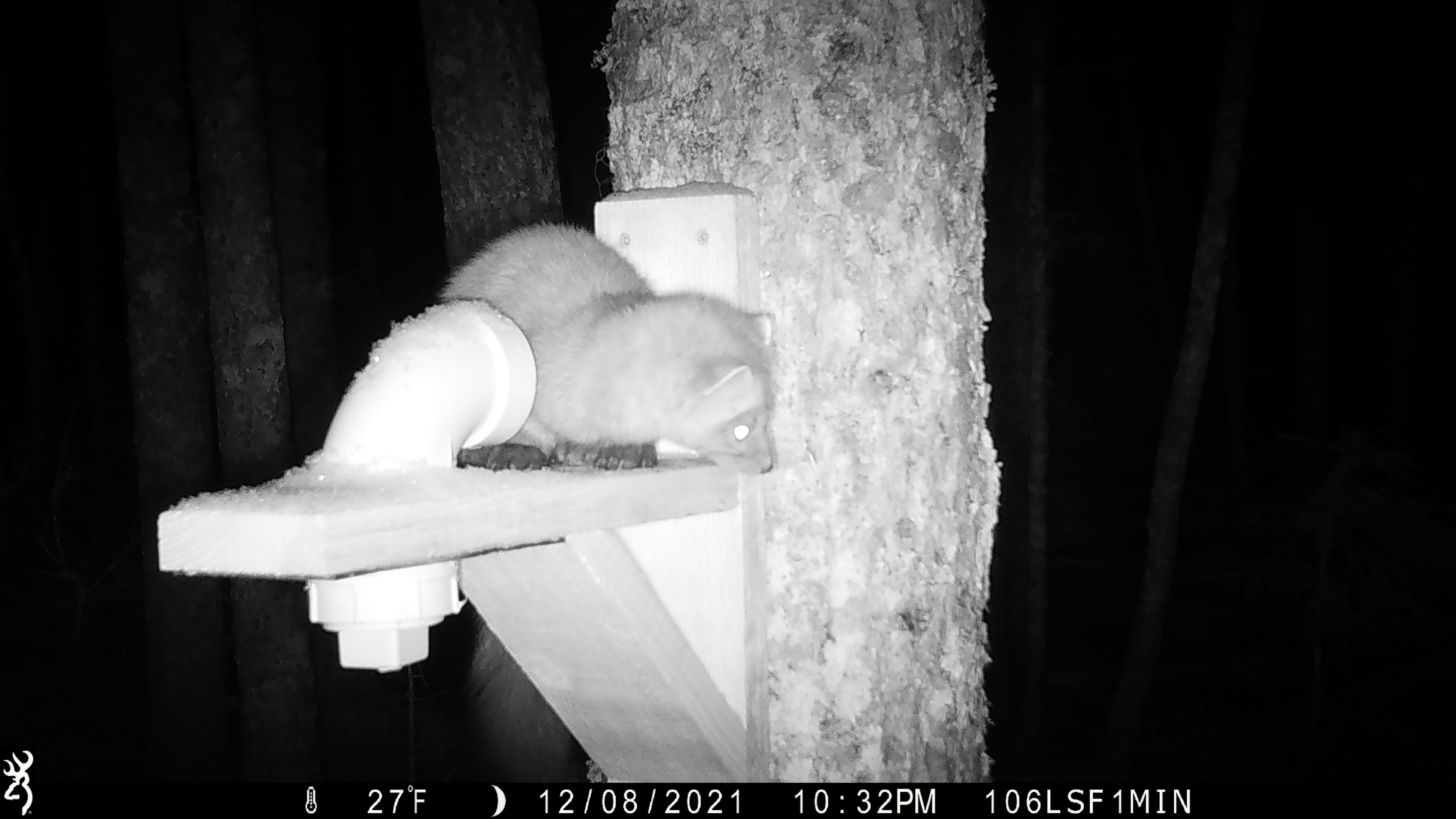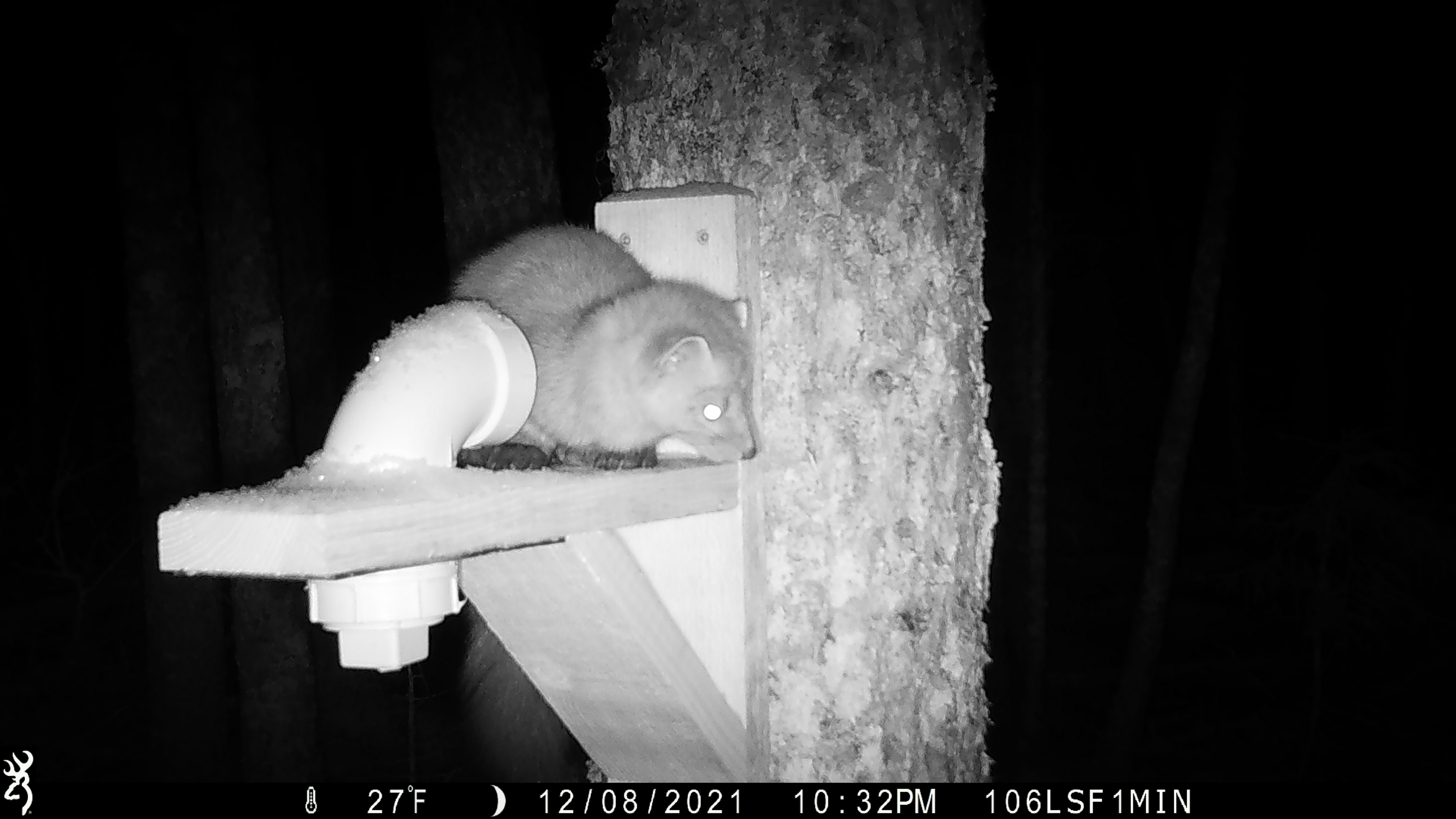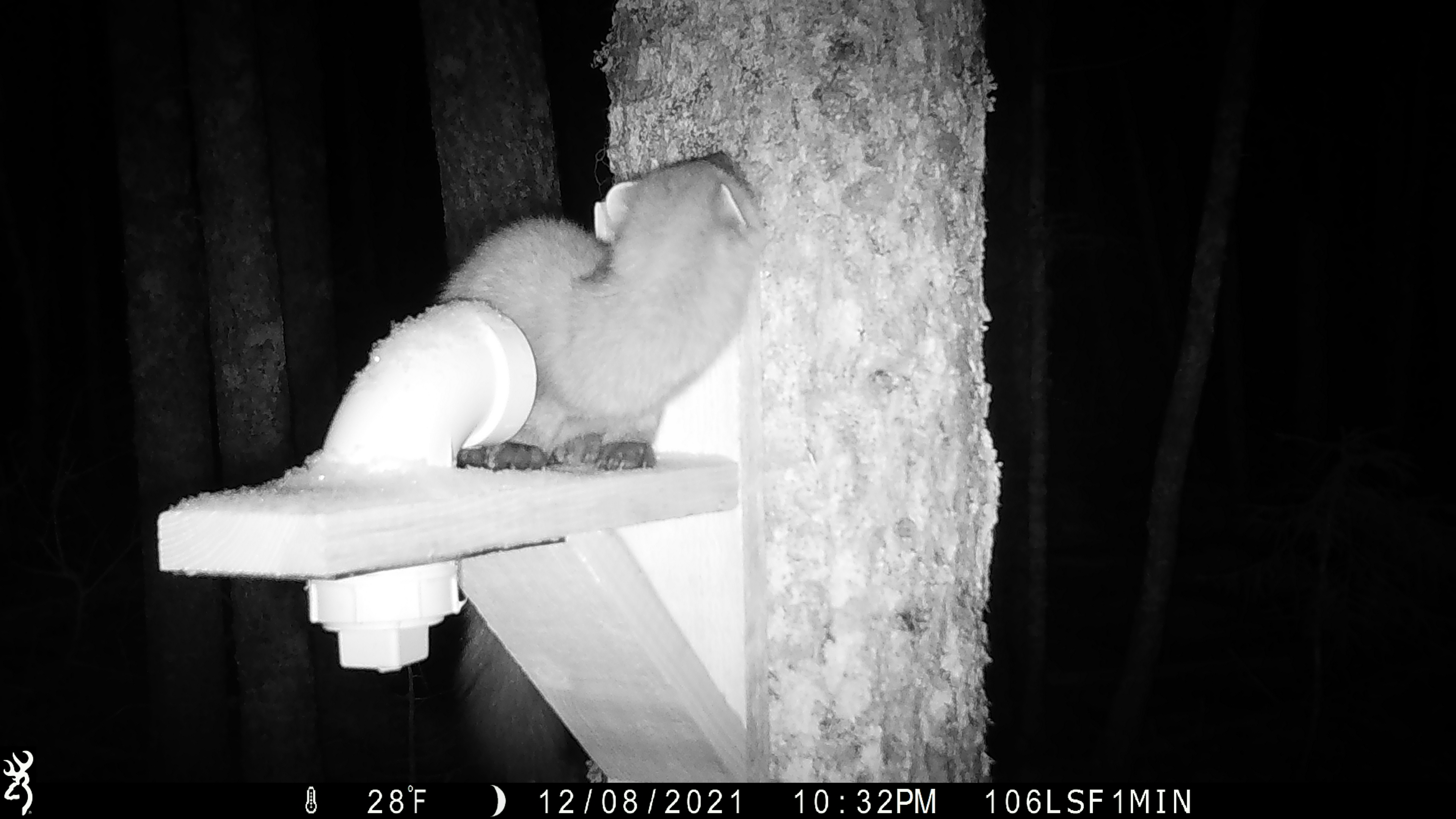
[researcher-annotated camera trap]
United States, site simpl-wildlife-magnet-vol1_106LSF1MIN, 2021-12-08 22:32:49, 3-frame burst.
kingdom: Animalia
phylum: Chordata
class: Mammalia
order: Carnivora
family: Mustelidae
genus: Martes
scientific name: Martes americana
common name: american marten